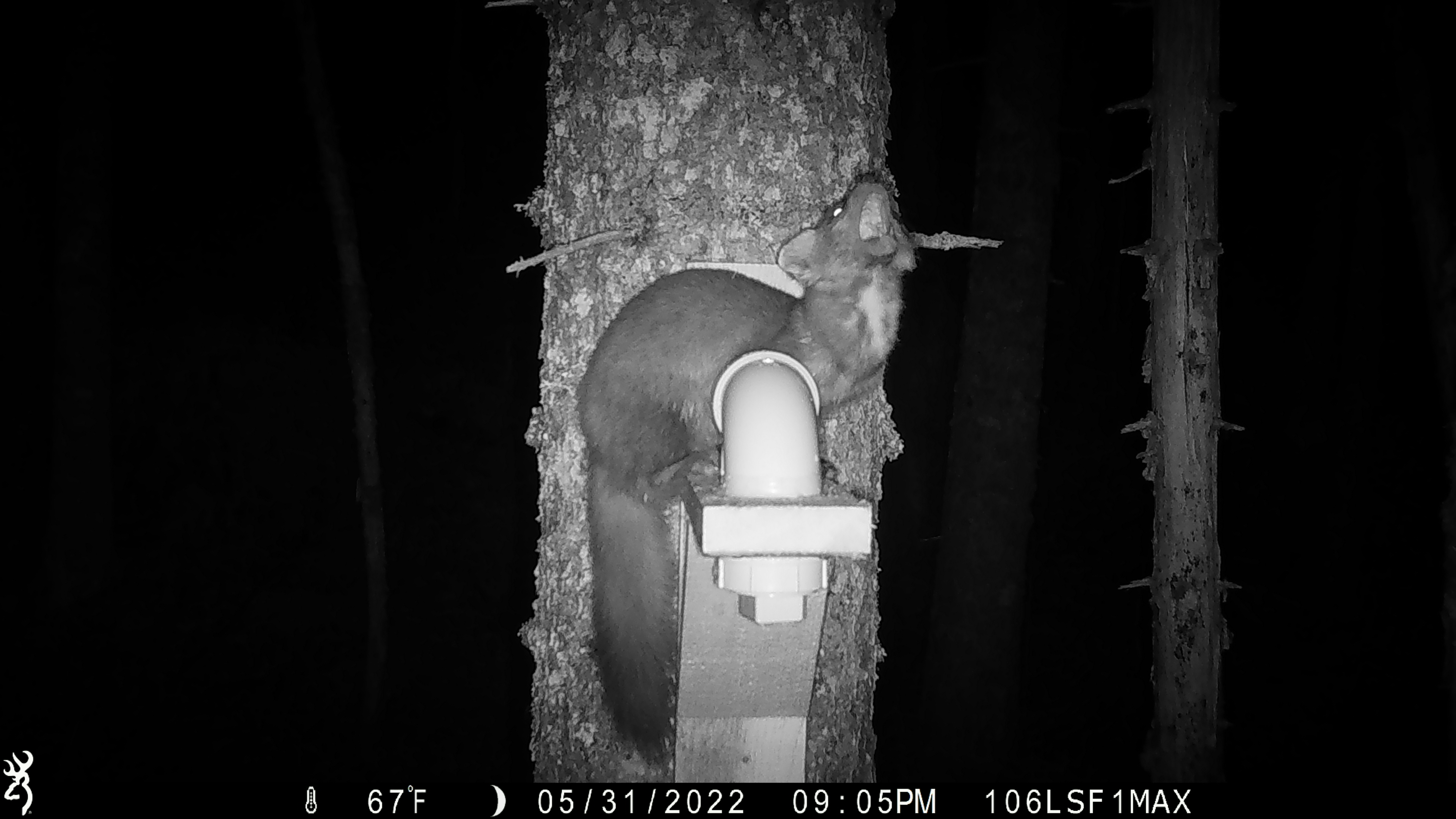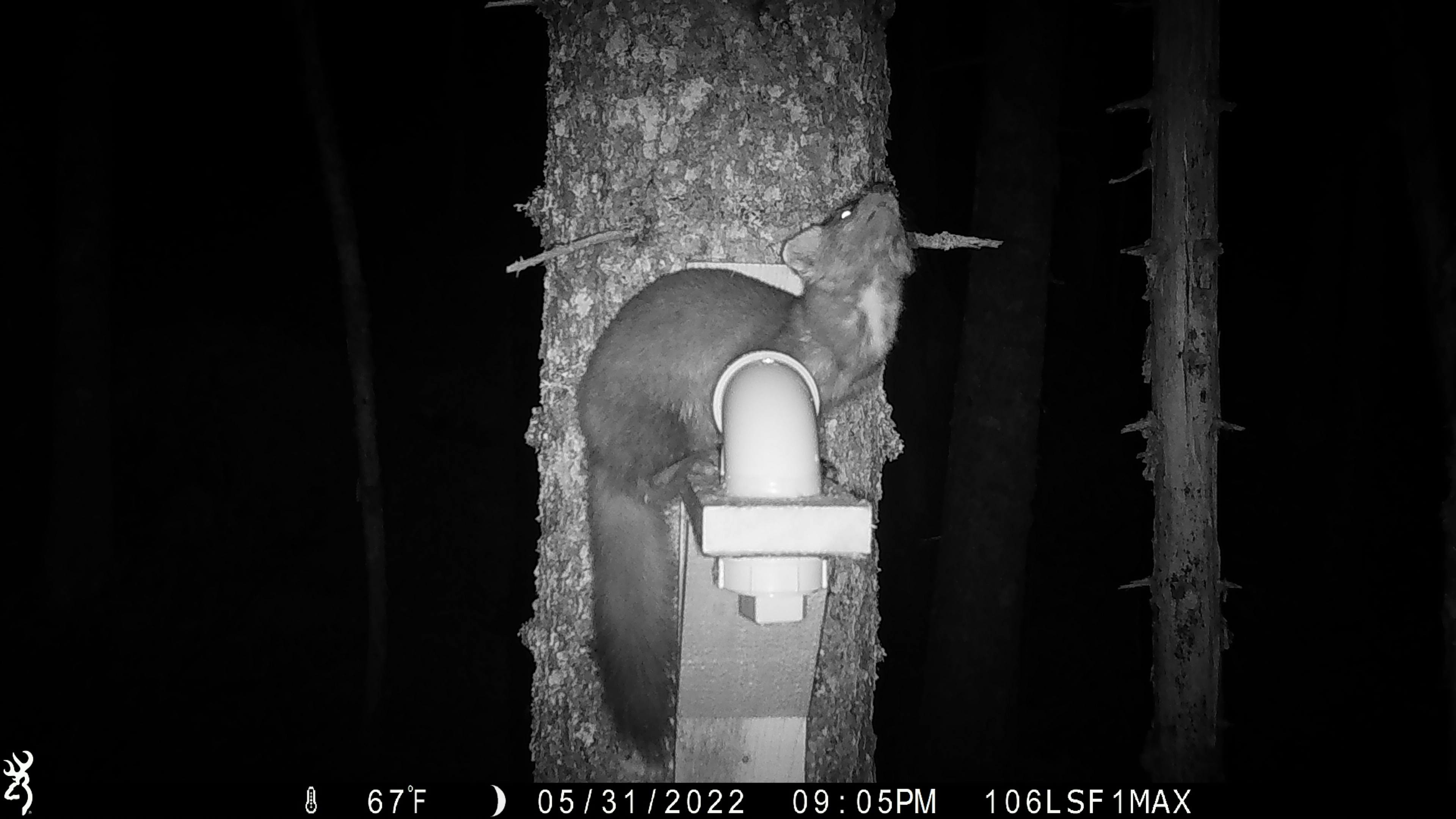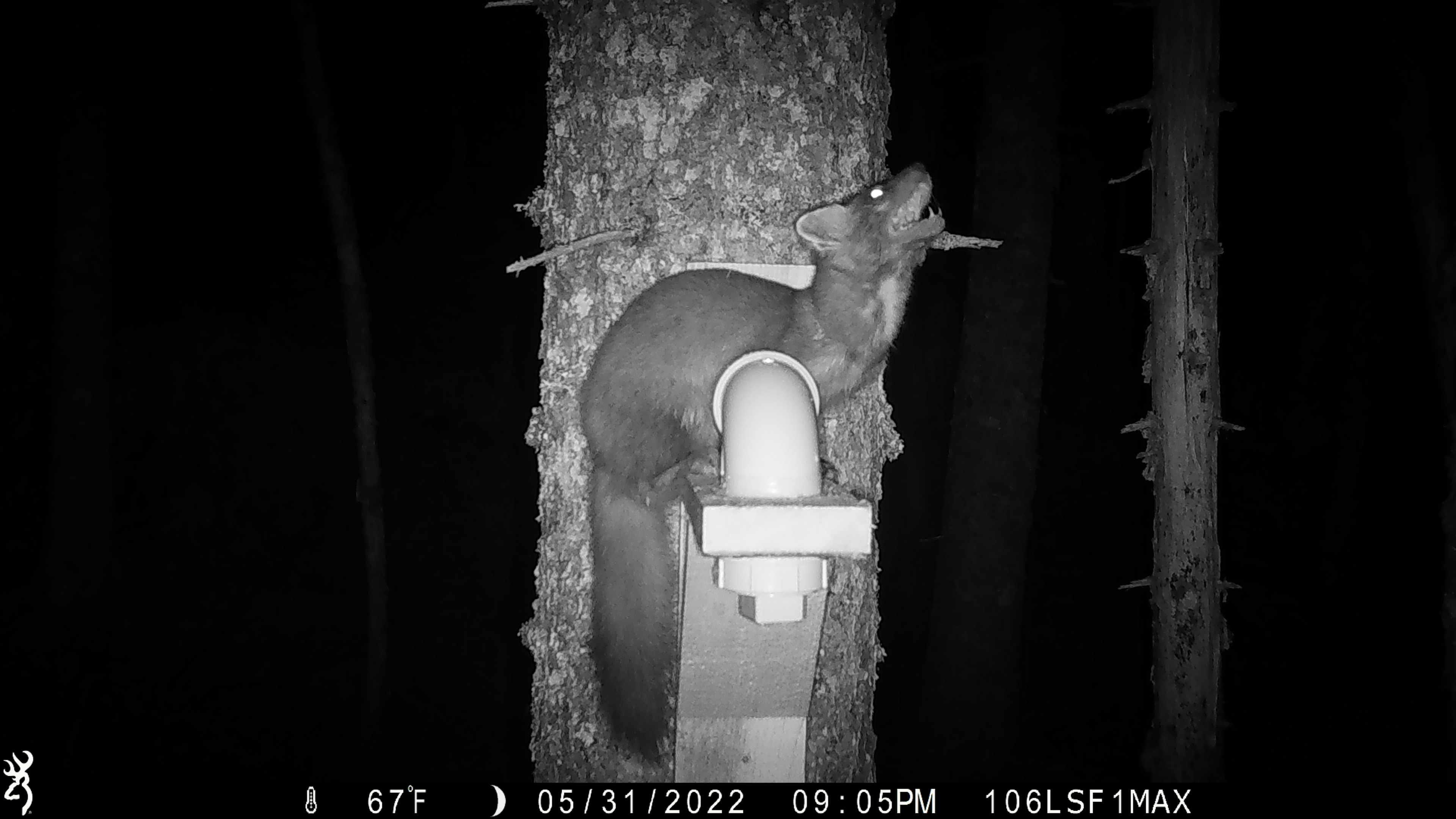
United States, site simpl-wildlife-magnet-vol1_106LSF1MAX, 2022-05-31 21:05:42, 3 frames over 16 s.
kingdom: Animalia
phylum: Chordata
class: Mammalia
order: Carnivora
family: Mustelidae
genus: Martes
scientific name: Martes americana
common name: american marten